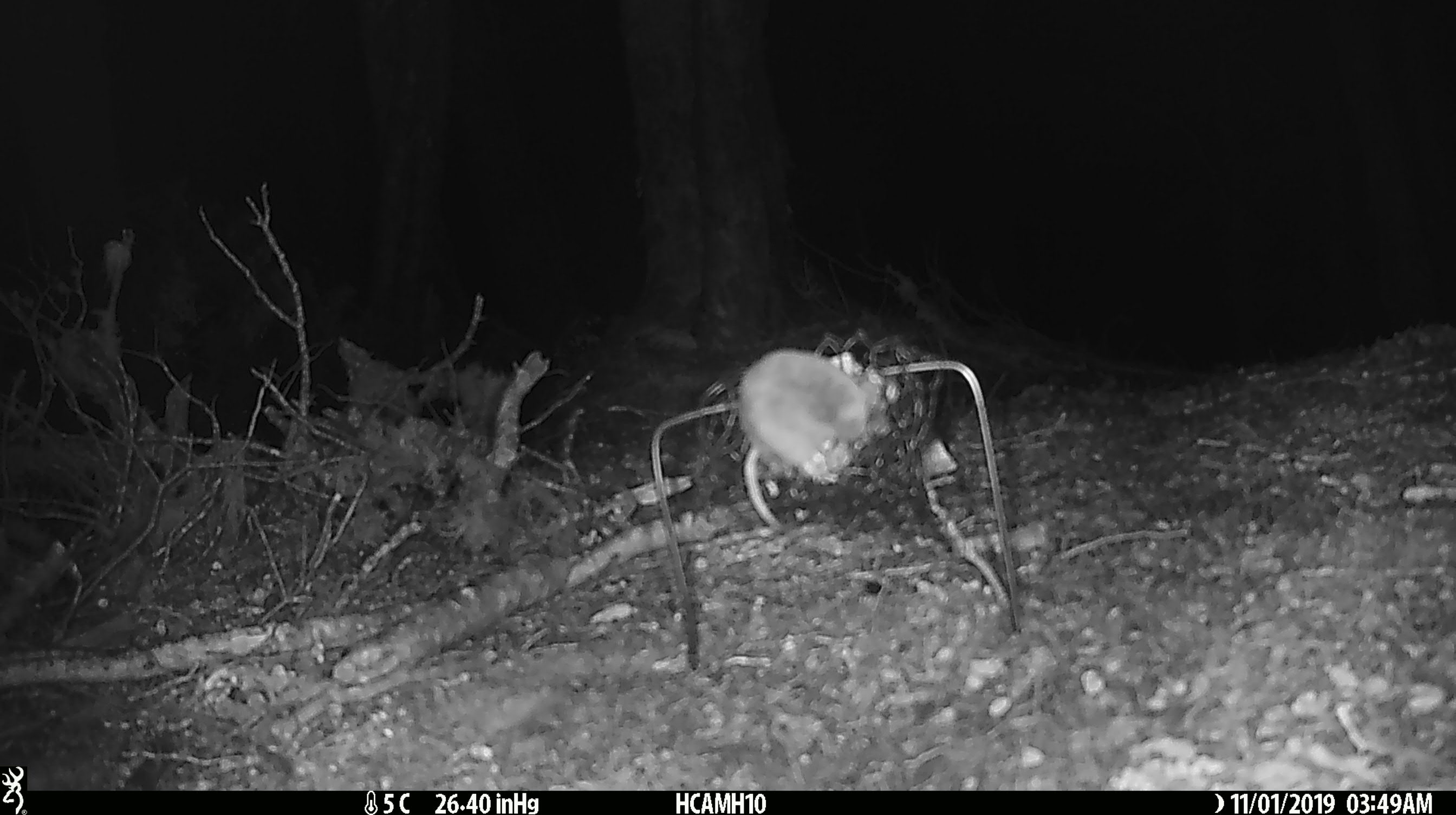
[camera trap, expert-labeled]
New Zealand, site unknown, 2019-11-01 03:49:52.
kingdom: Animalia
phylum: Chordata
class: Mammalia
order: Rodentia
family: Muridae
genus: Mus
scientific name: Mus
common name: mouse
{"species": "mouse (Mus)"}